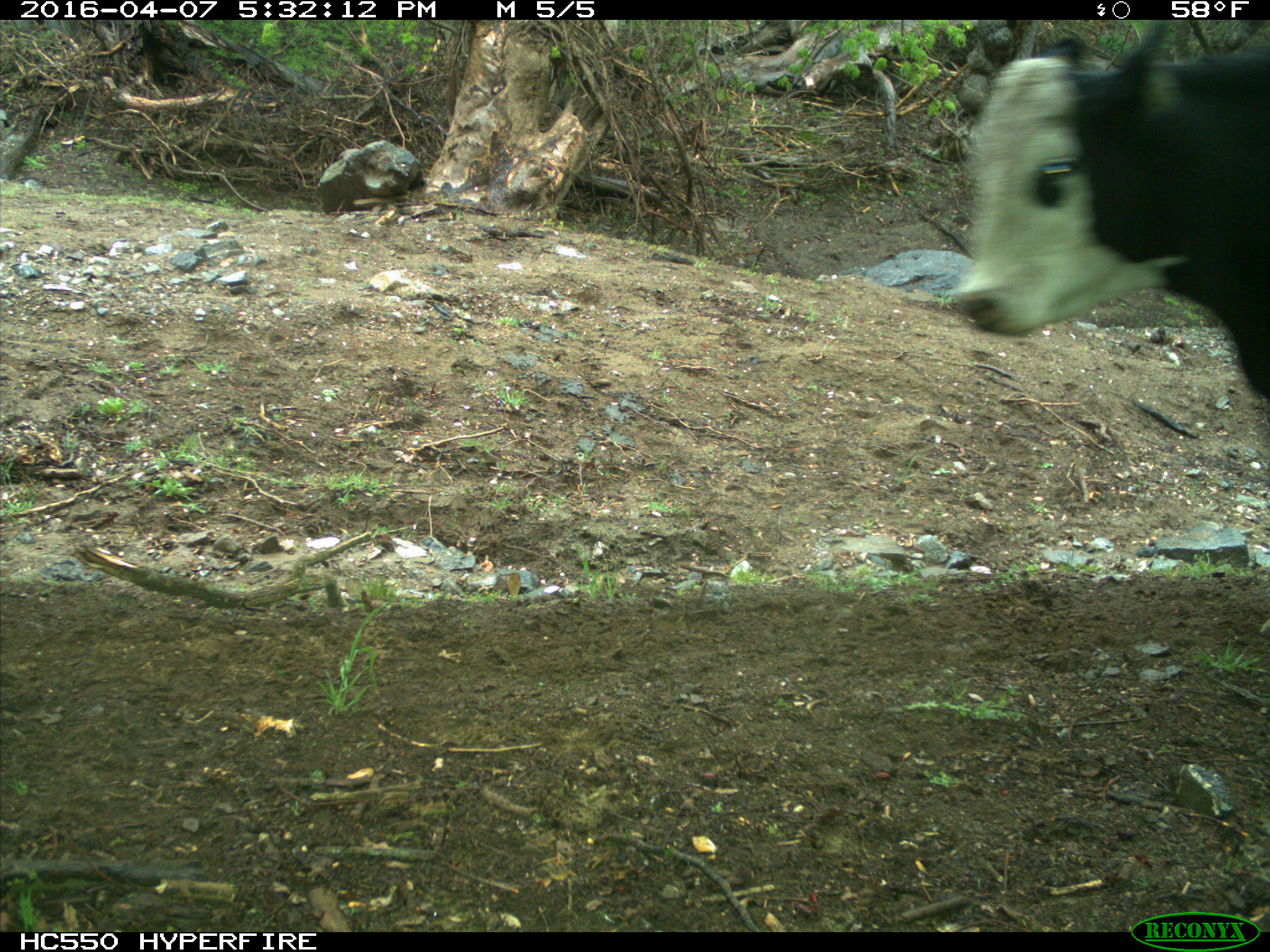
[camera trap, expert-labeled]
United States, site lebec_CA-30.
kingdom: Animalia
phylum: Chordata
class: Mammalia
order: Artiodactyla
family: Bovidae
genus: Bos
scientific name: Bos taurus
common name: domestic cow